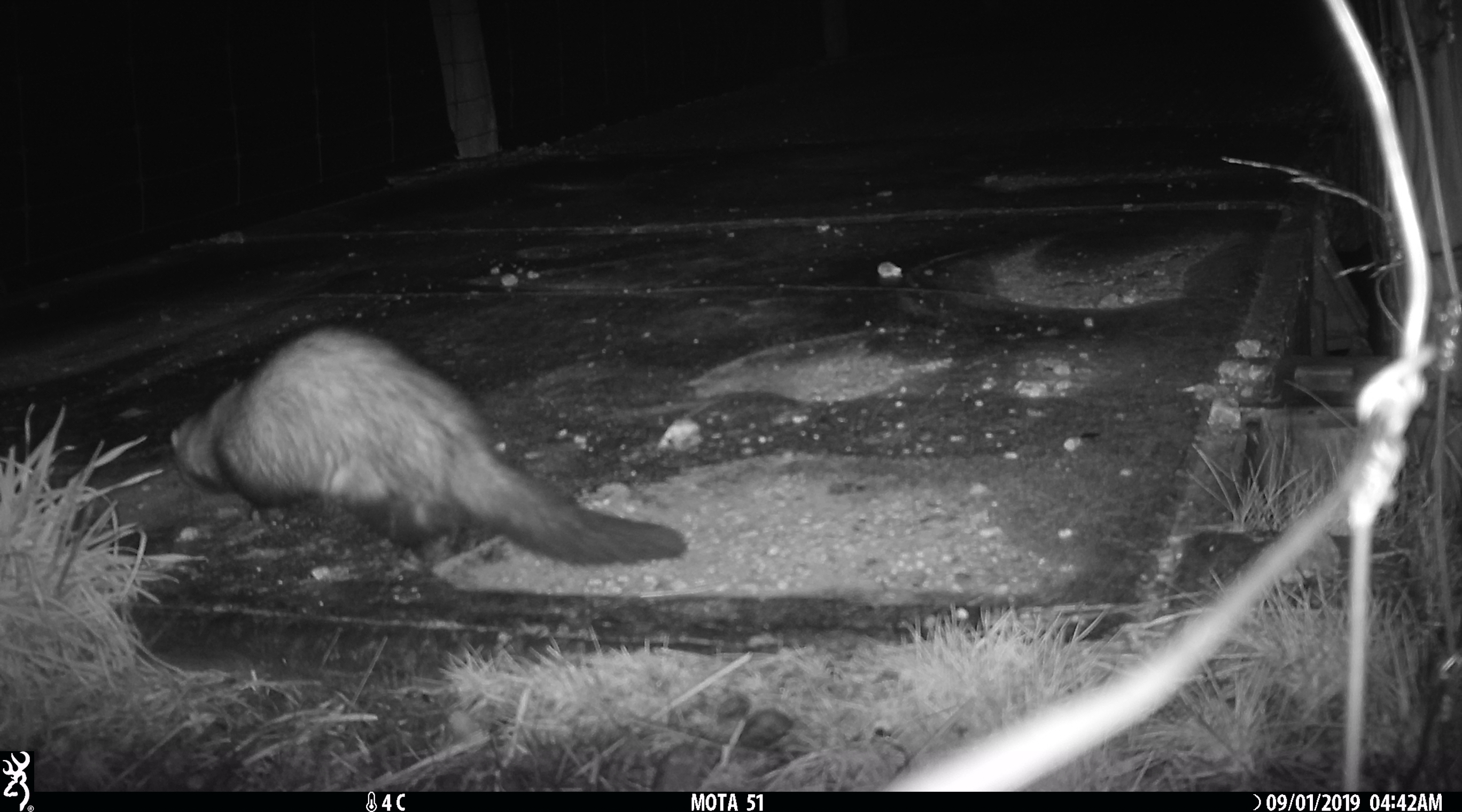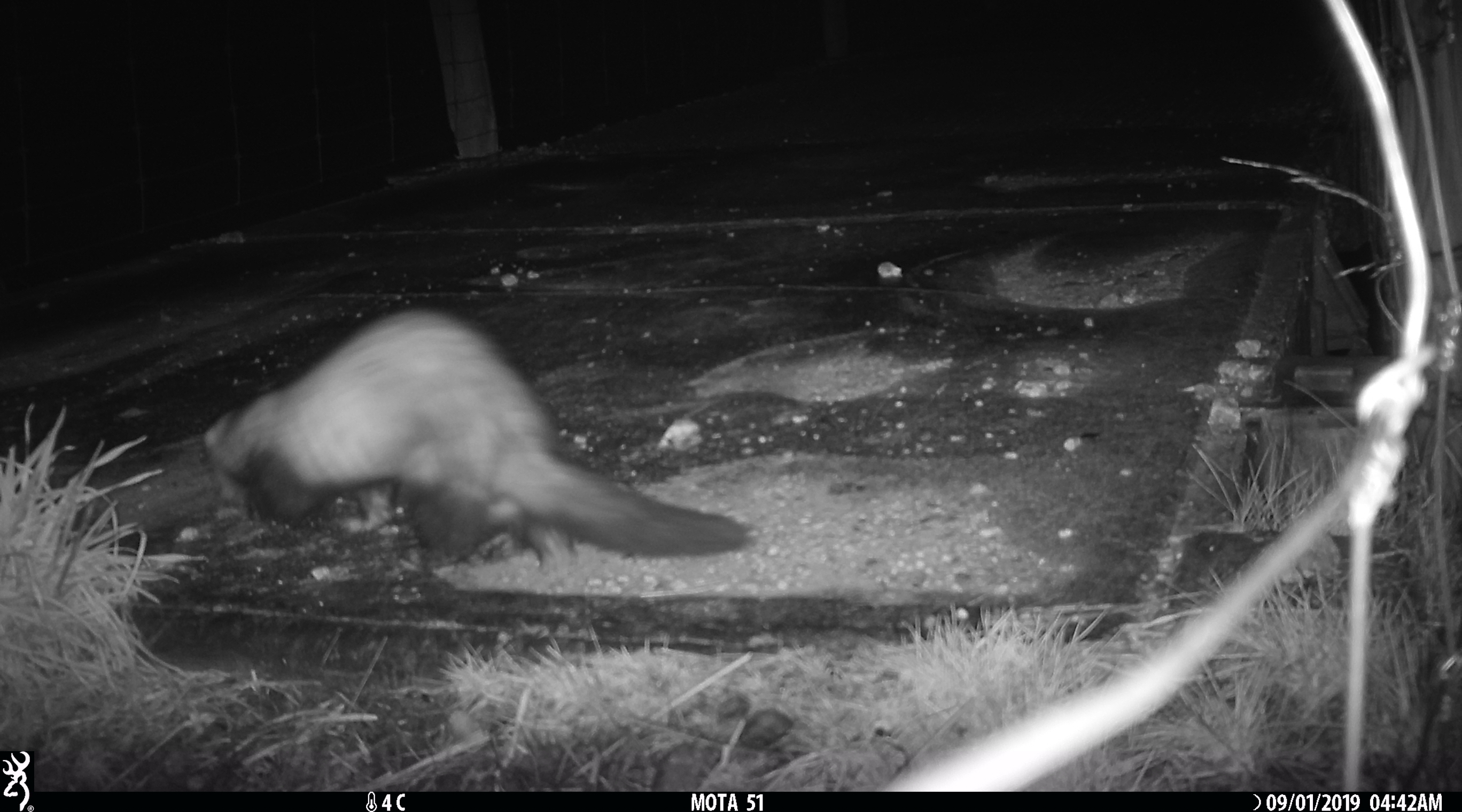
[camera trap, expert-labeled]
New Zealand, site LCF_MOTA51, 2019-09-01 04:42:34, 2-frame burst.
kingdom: Animalia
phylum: Chordata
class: Mammalia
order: Carnivora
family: Mustelidae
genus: Mustela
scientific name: Mustela furo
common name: ferret